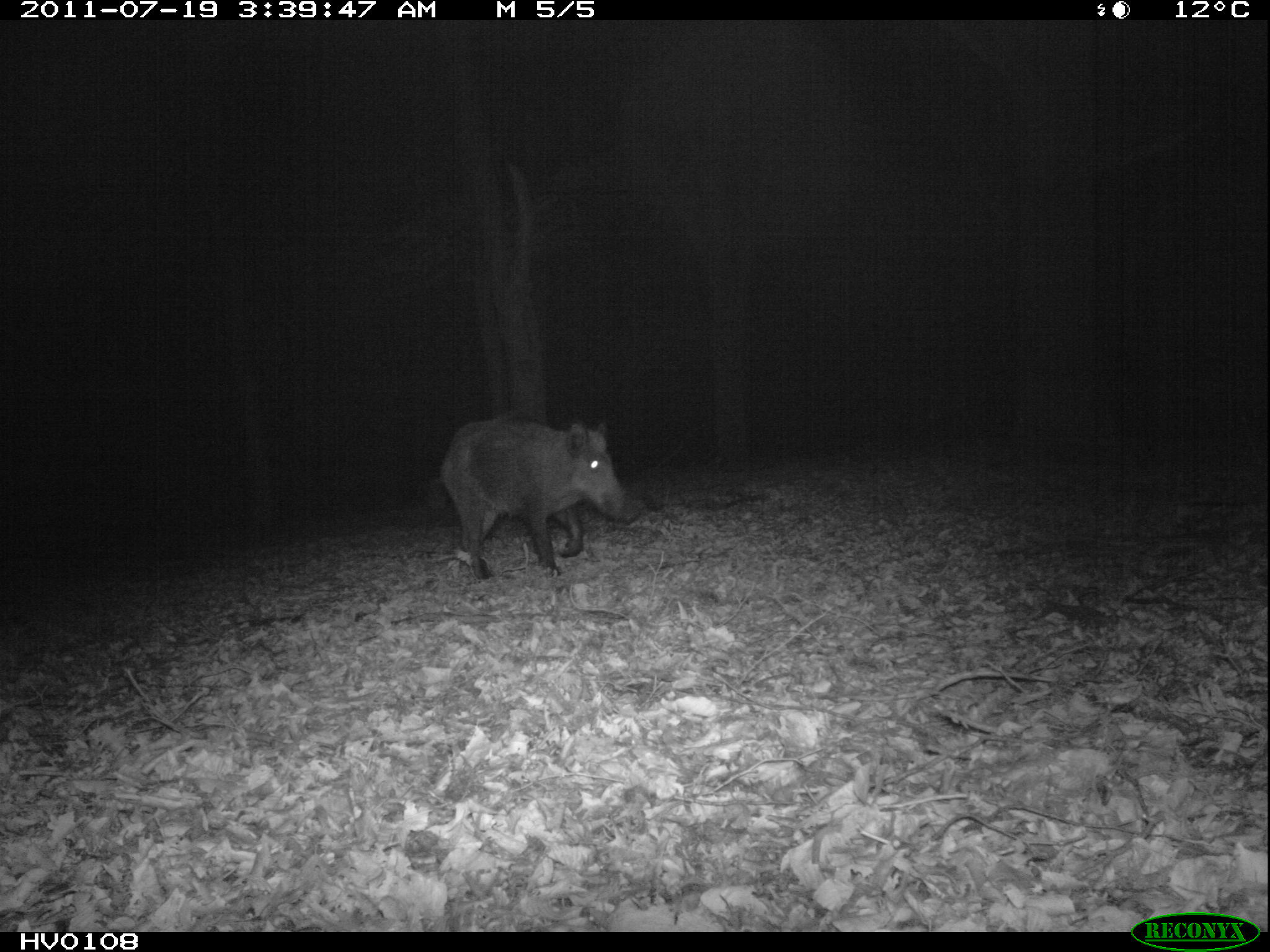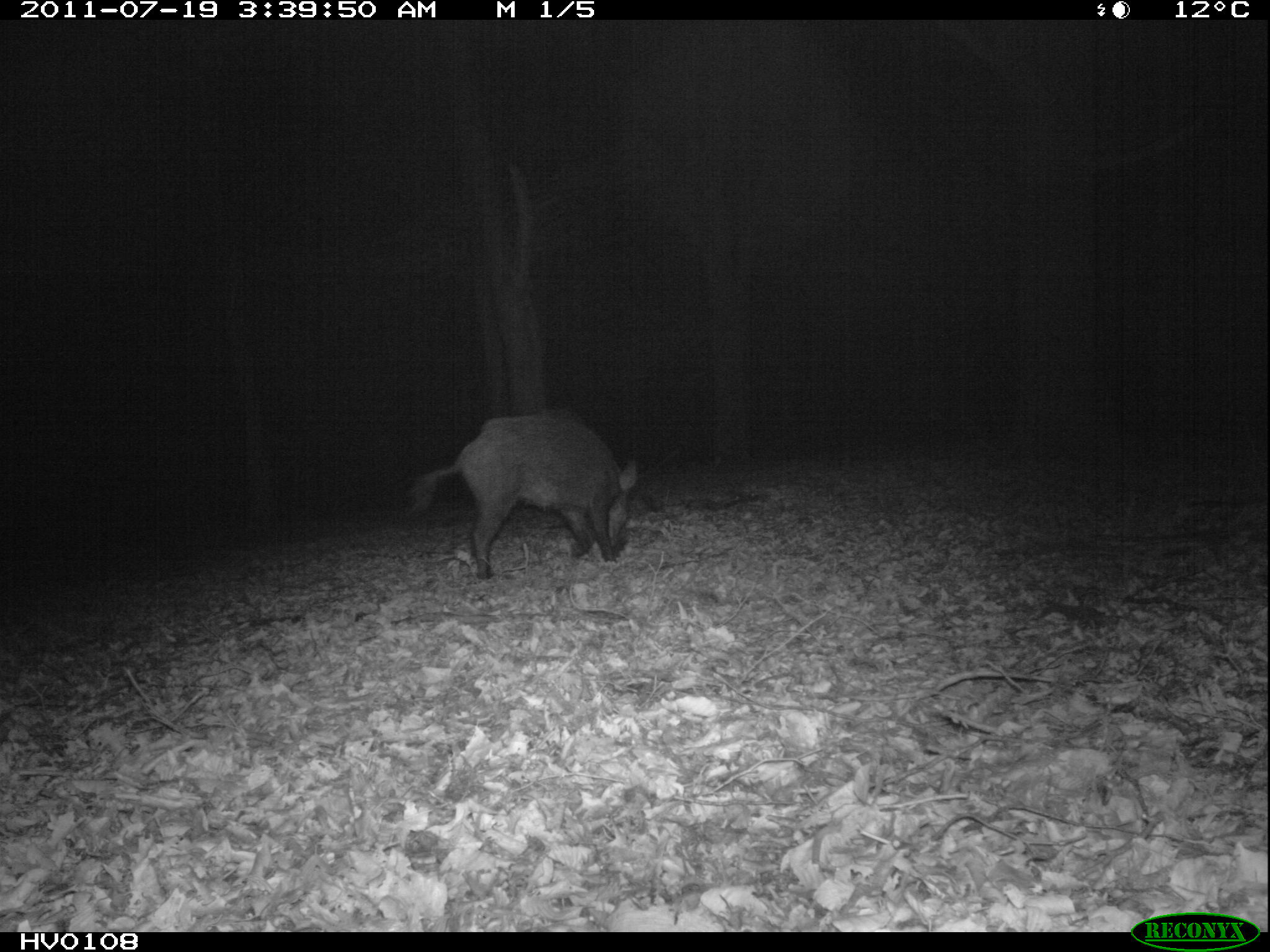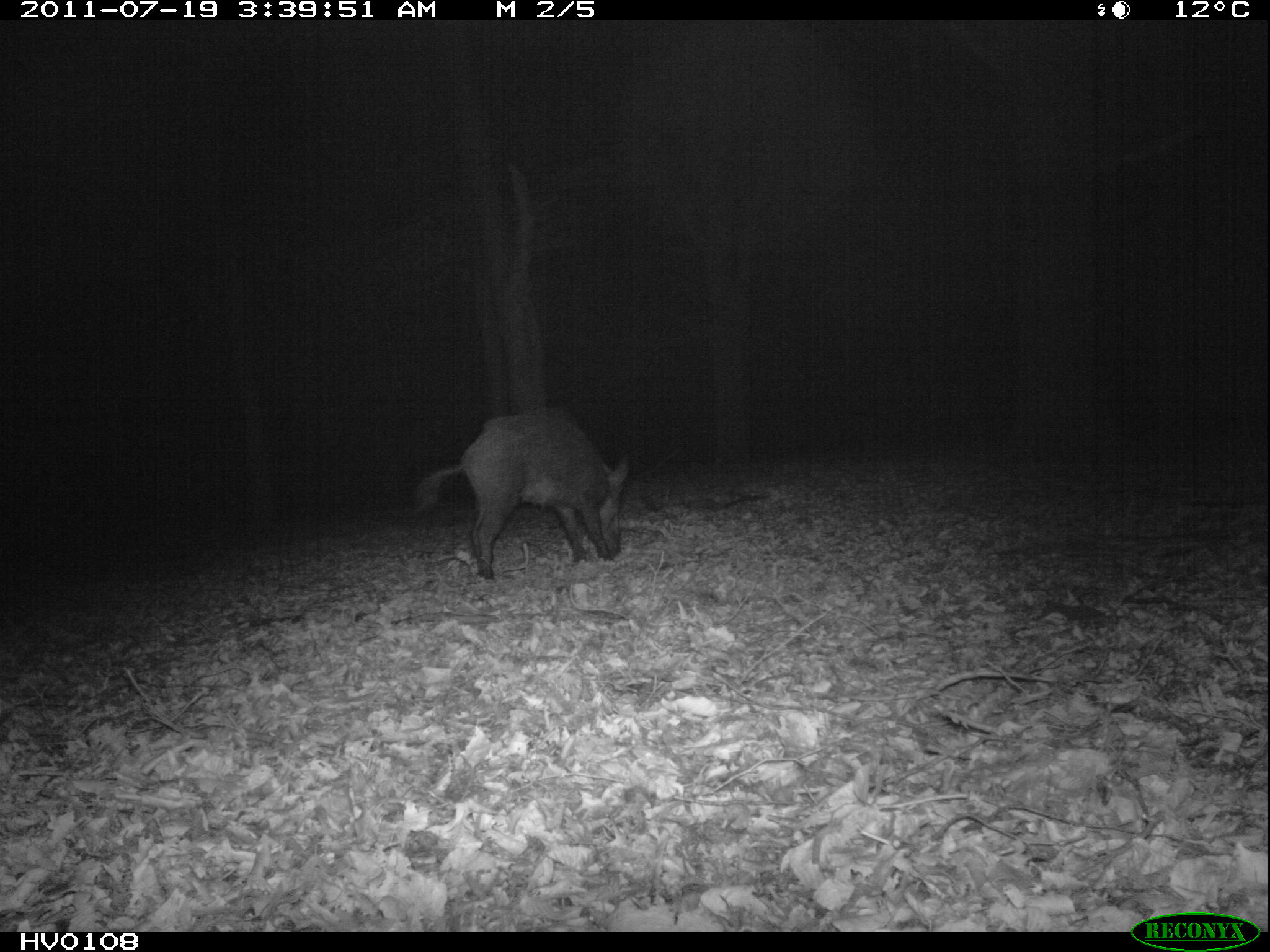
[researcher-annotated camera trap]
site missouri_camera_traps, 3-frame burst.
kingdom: Animalia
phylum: Chordata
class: Mammalia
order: Artiodactyla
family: Suidae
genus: Sus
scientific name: Sus scrofa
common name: wild boar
Wild boar (Sus scrofa). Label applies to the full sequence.